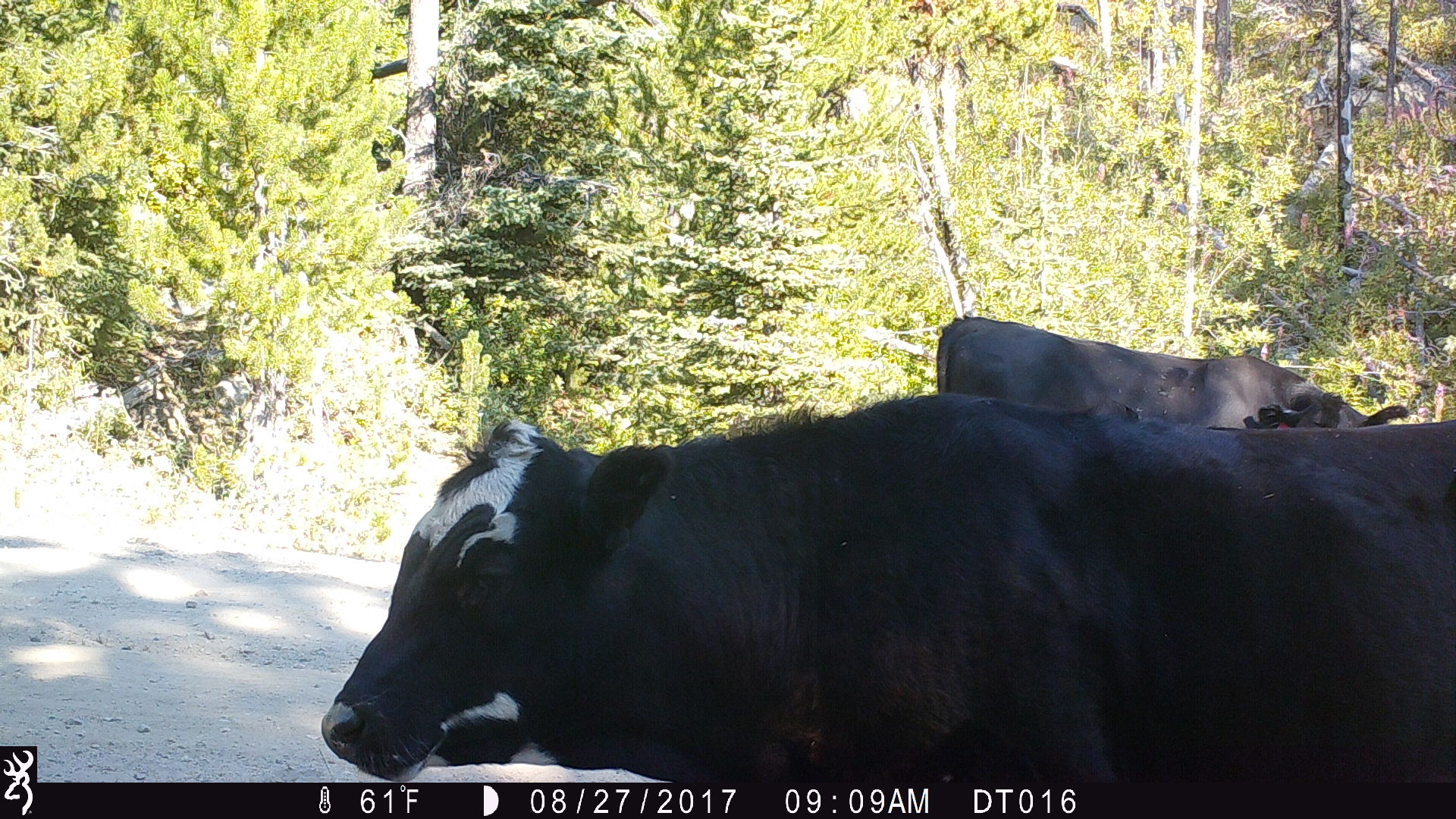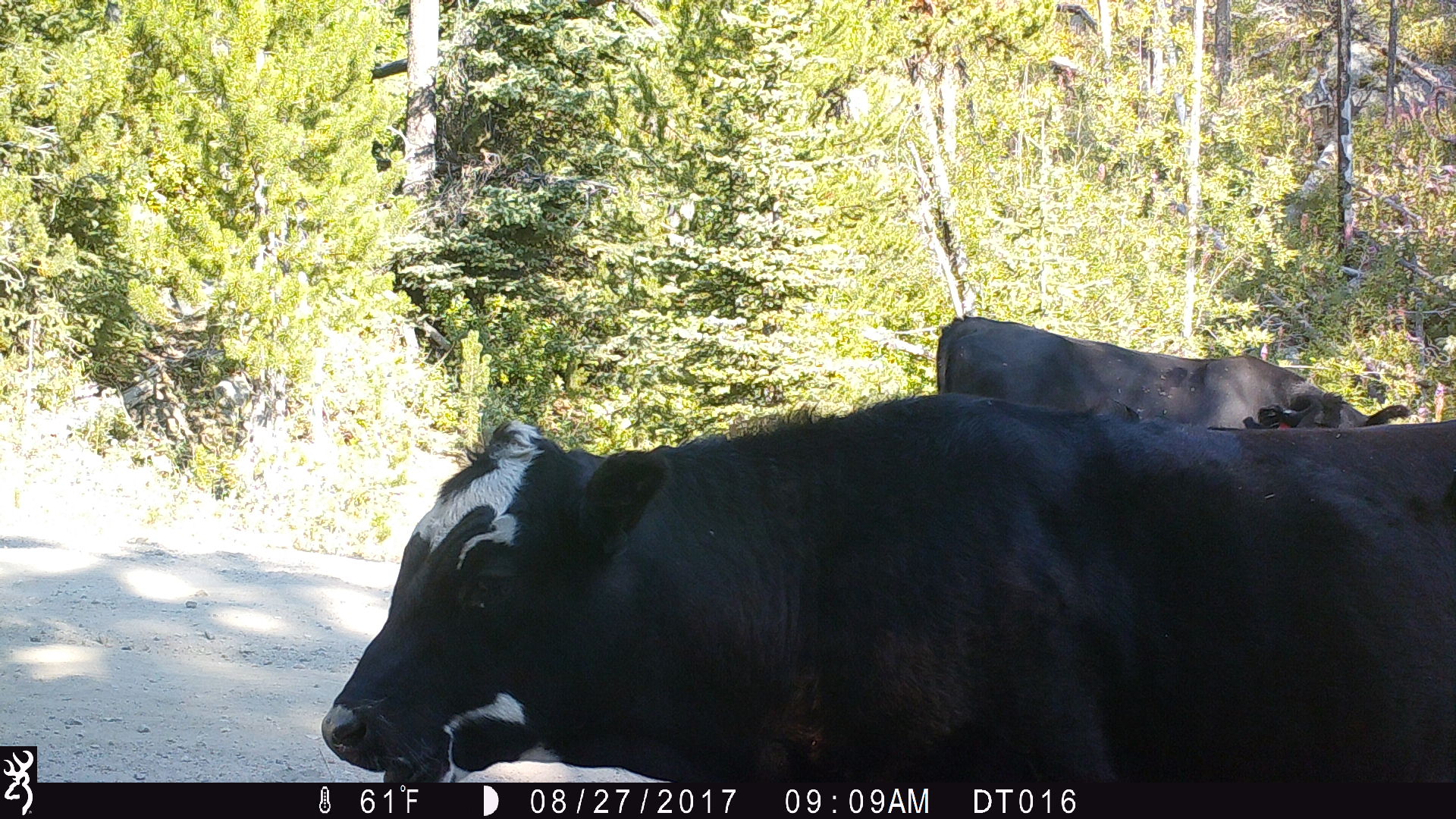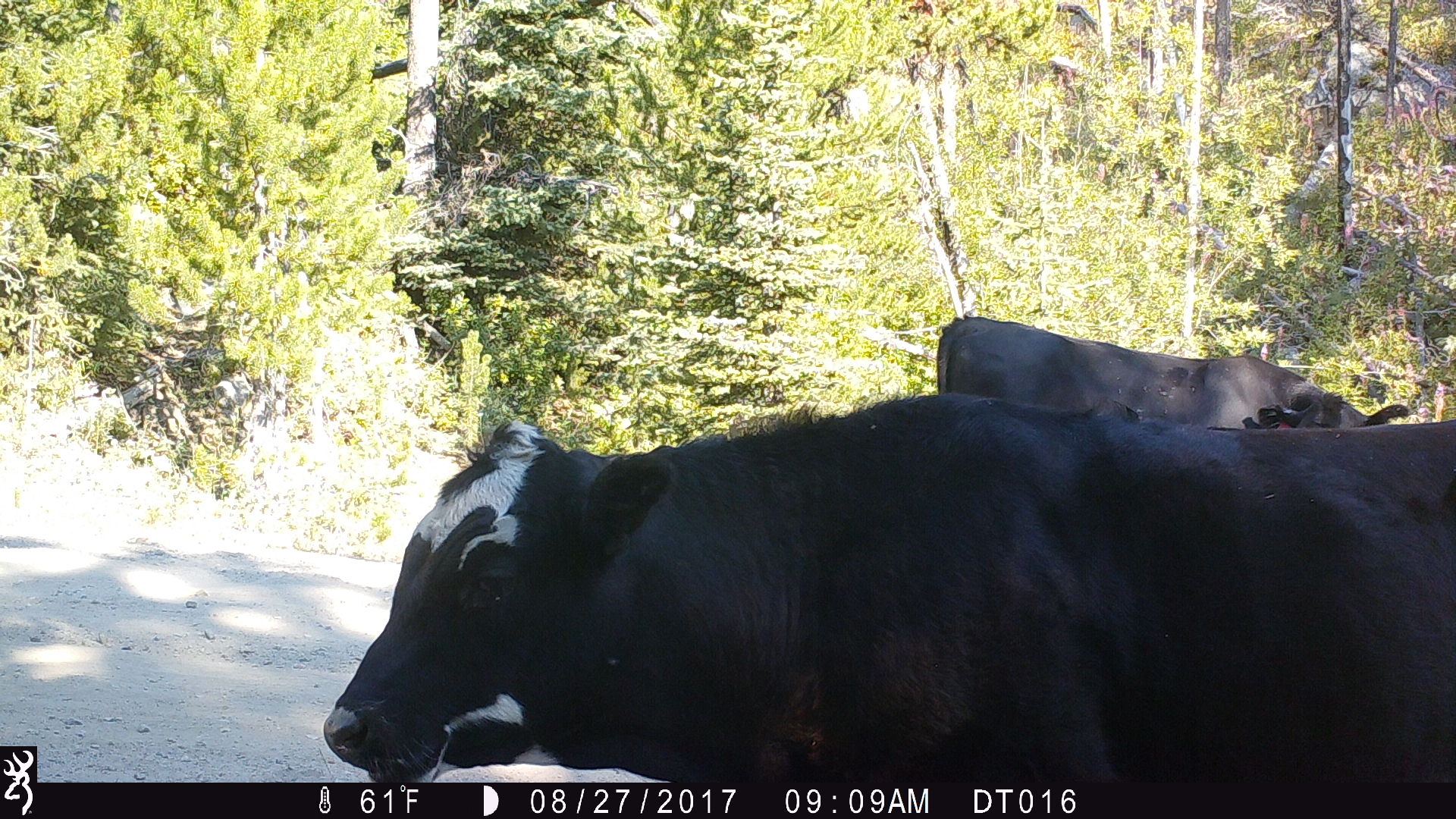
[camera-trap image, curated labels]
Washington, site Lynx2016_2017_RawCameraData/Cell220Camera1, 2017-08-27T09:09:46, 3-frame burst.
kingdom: Animalia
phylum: Chordata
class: Mammalia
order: Artiodactyla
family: Bovidae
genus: Bos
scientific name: Bos taurus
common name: domestic cattle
Domestic cattle (Bos taurus). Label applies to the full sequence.